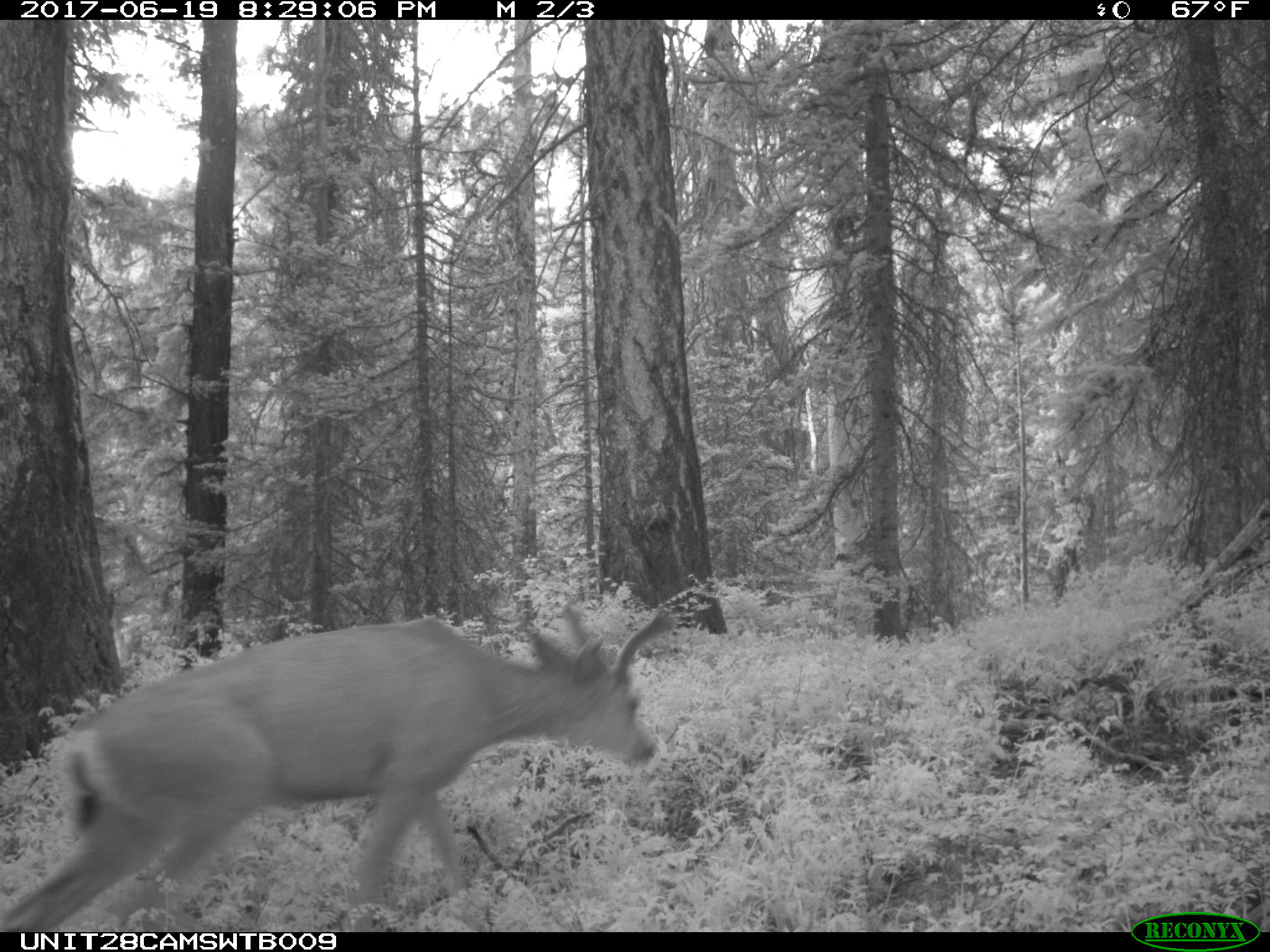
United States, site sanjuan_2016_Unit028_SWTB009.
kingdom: Animalia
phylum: Chordata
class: Mammalia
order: Artiodactyla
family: Cervidae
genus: Odocoileus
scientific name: Odocoileus hemionus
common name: mule deer